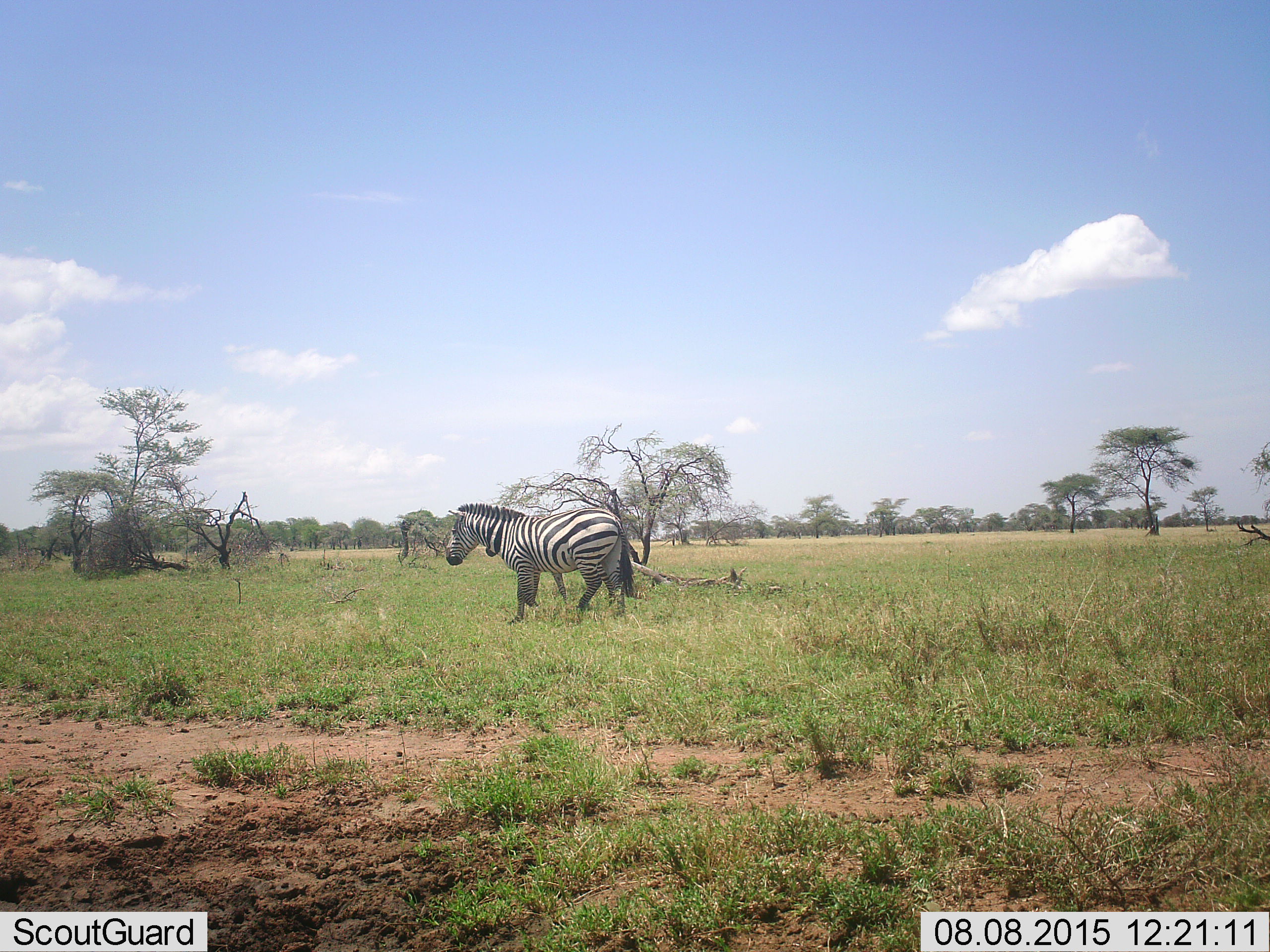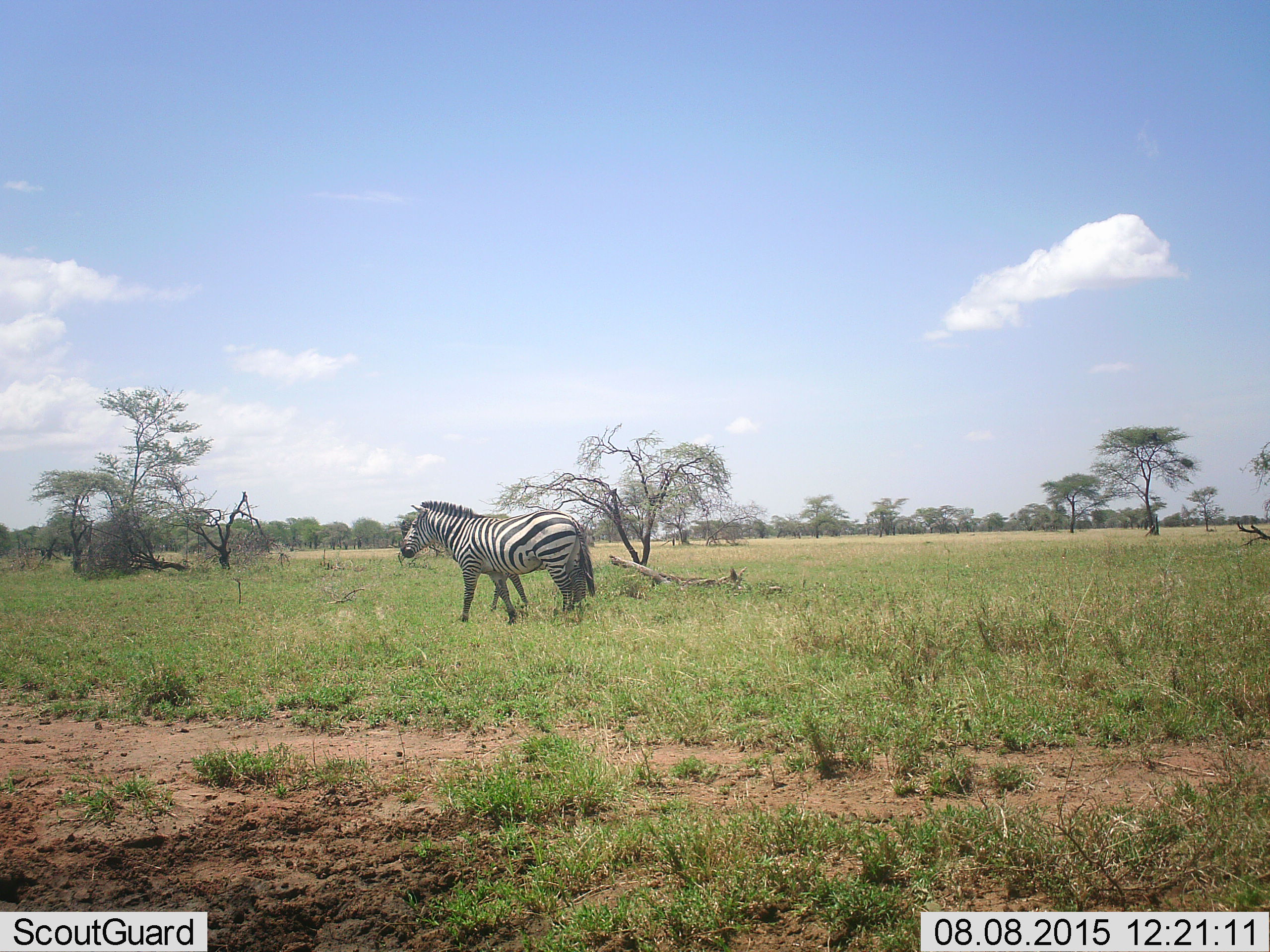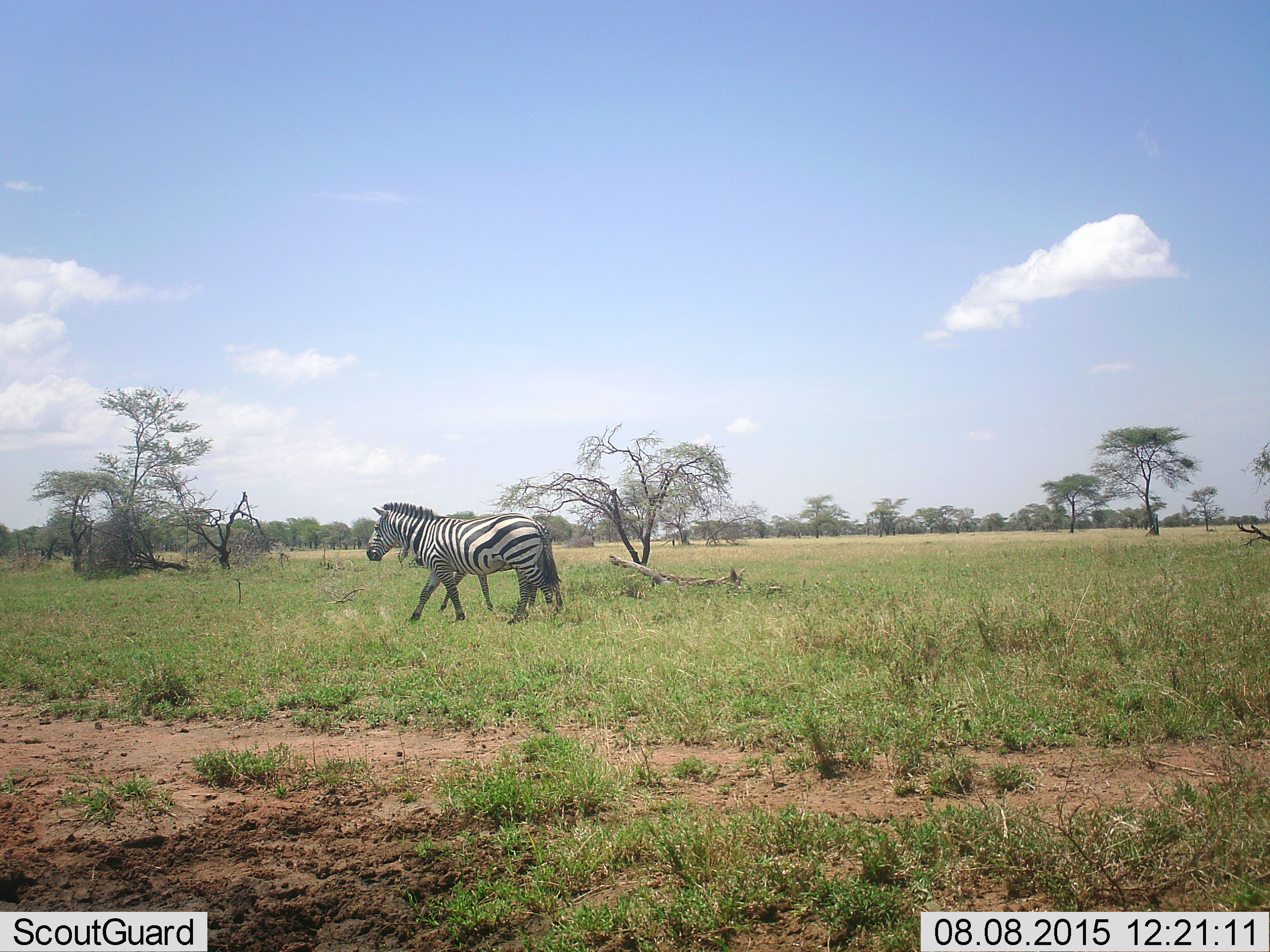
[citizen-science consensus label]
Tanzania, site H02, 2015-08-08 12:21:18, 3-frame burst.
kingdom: Animalia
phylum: Chordata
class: Mammalia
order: Perissodactyla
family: Equidae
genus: Equus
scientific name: Equus quagga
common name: plains zebra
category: zebra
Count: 2.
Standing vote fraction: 40%.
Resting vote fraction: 0%.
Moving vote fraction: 60%.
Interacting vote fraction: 0%.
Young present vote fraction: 40%.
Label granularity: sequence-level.